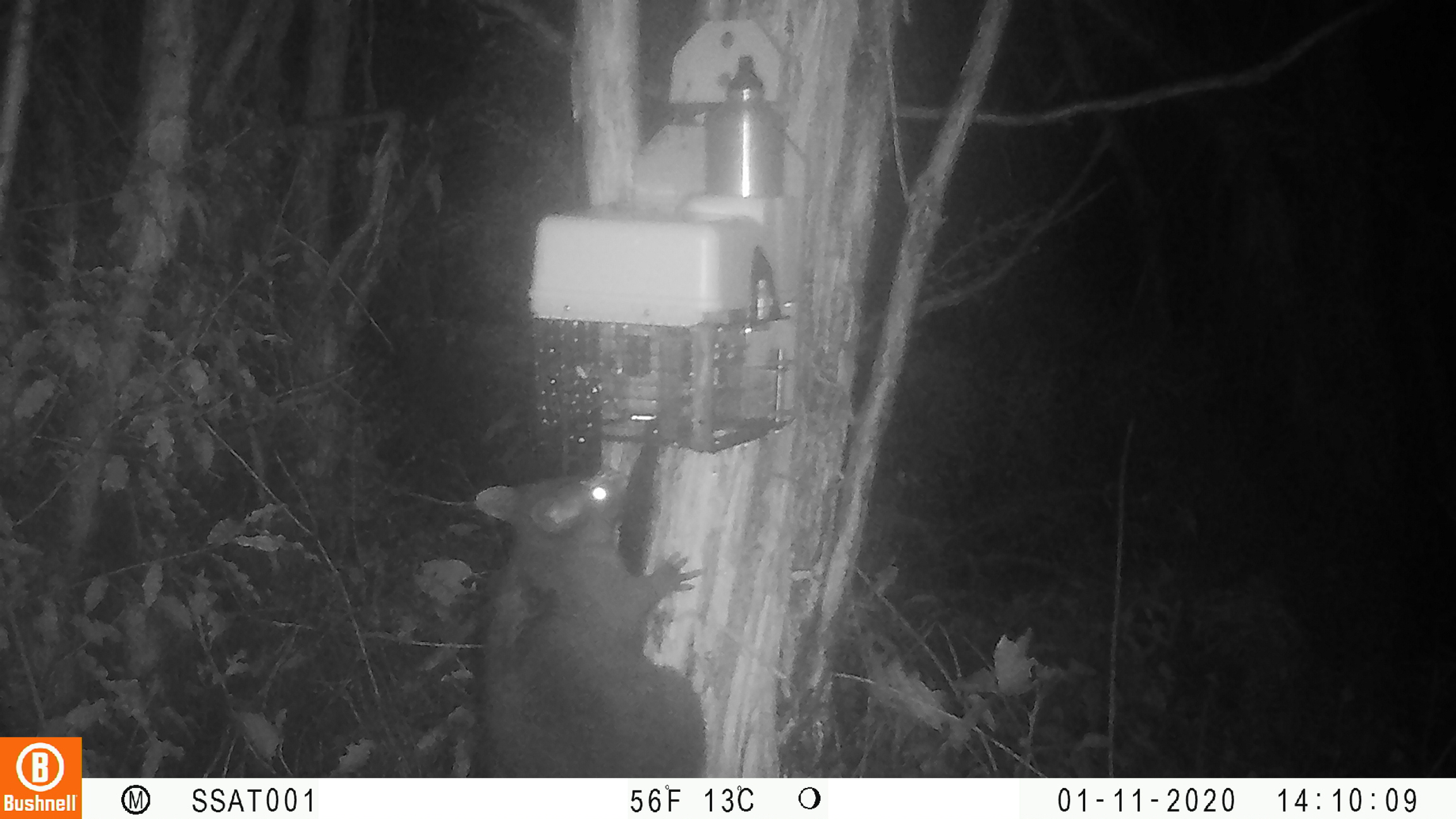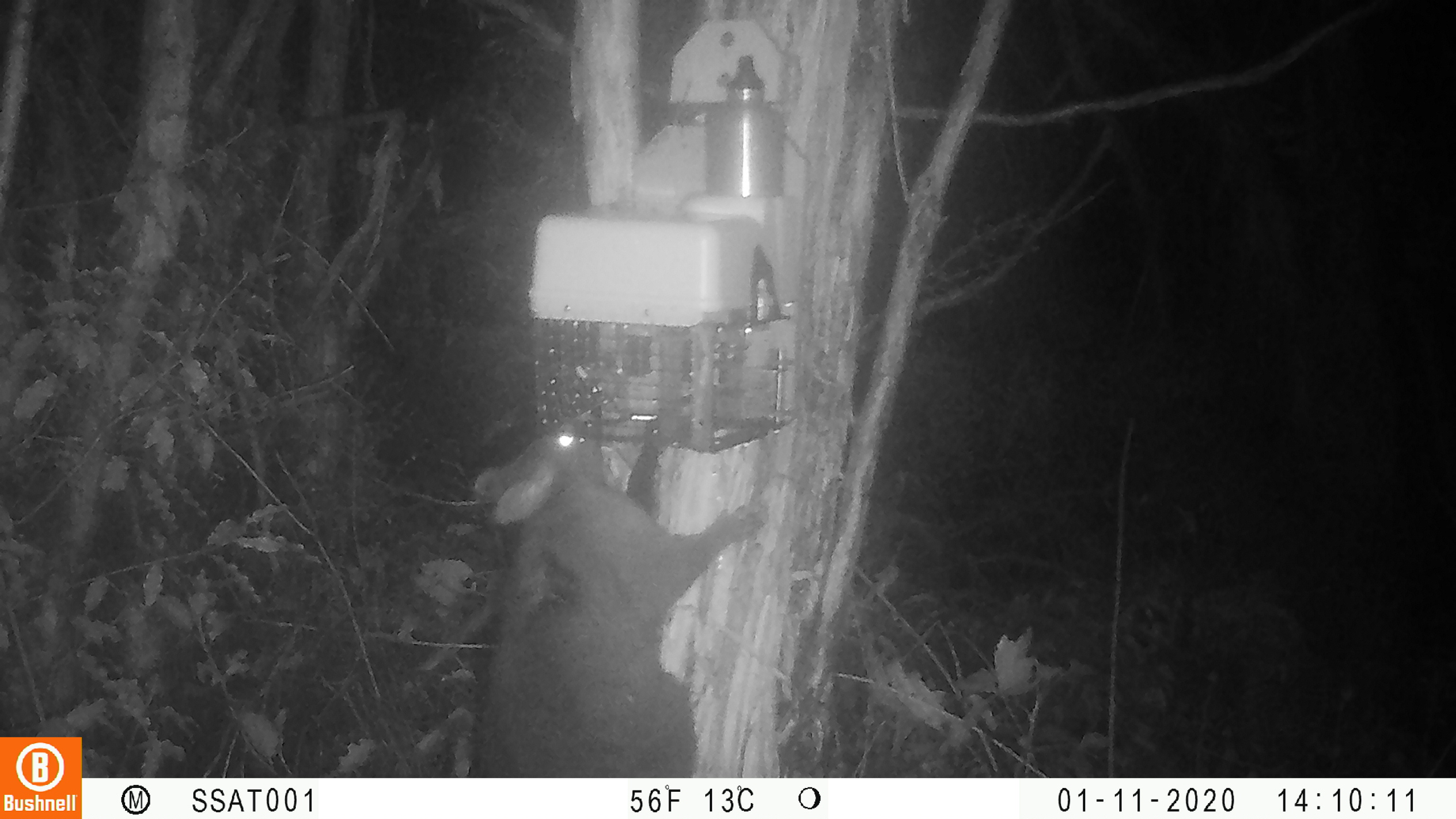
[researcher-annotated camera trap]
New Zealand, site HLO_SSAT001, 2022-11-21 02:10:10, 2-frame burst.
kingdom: Animalia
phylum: Chordata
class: Mammalia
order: Diprotodontia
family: Phalangeridae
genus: Trichosurus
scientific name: Trichosurus vulpecula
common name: common brushtail possum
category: possum